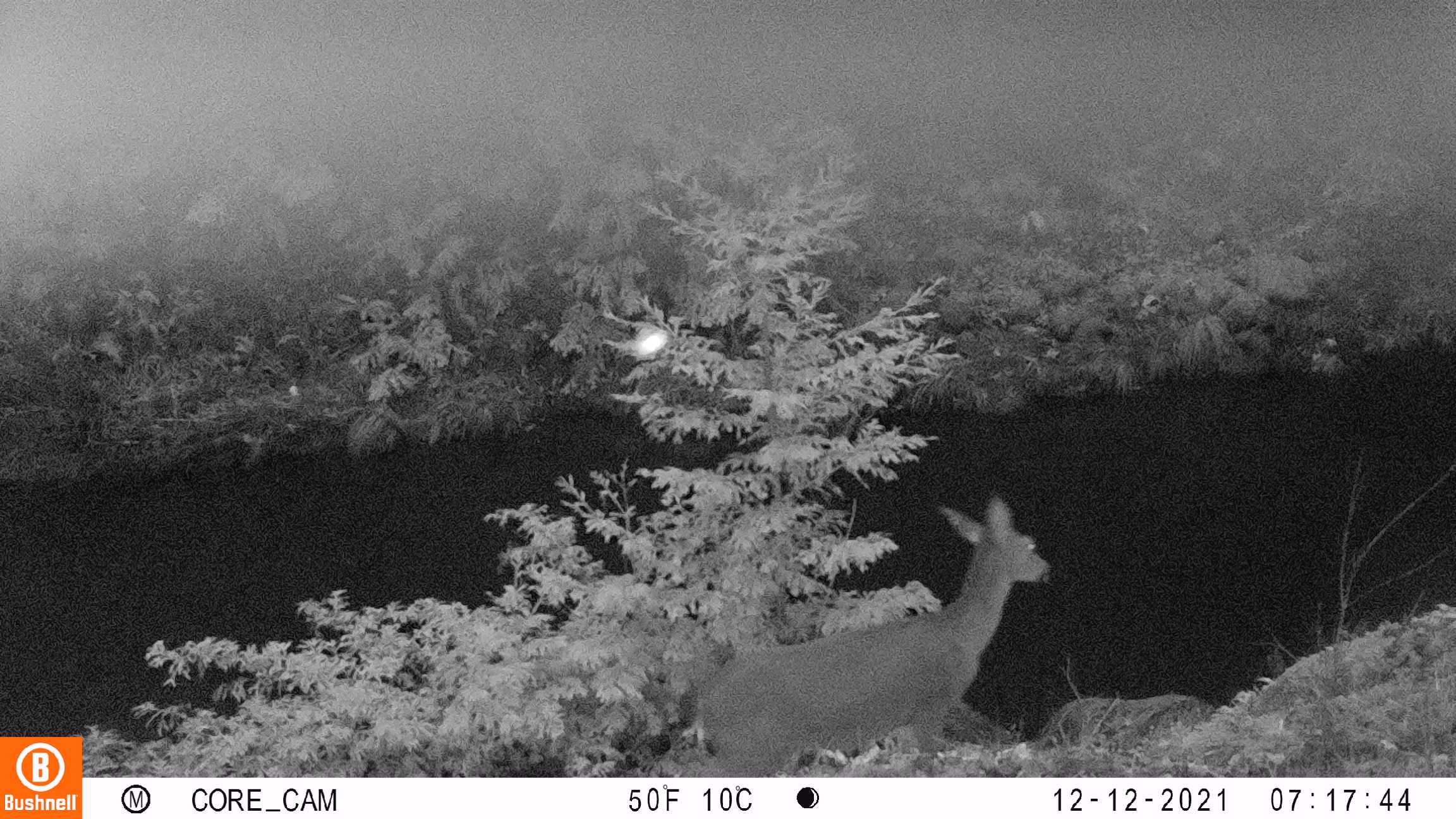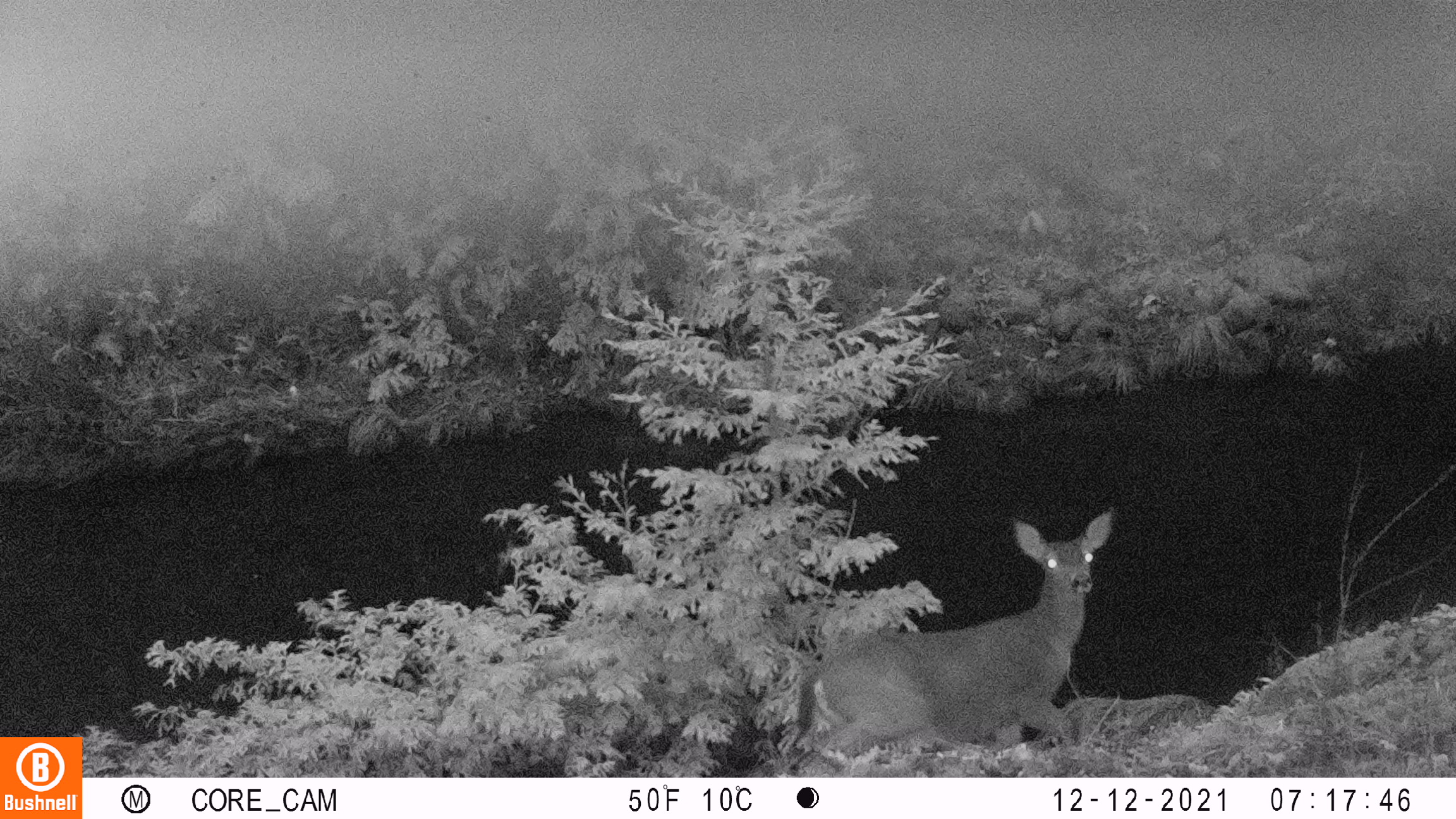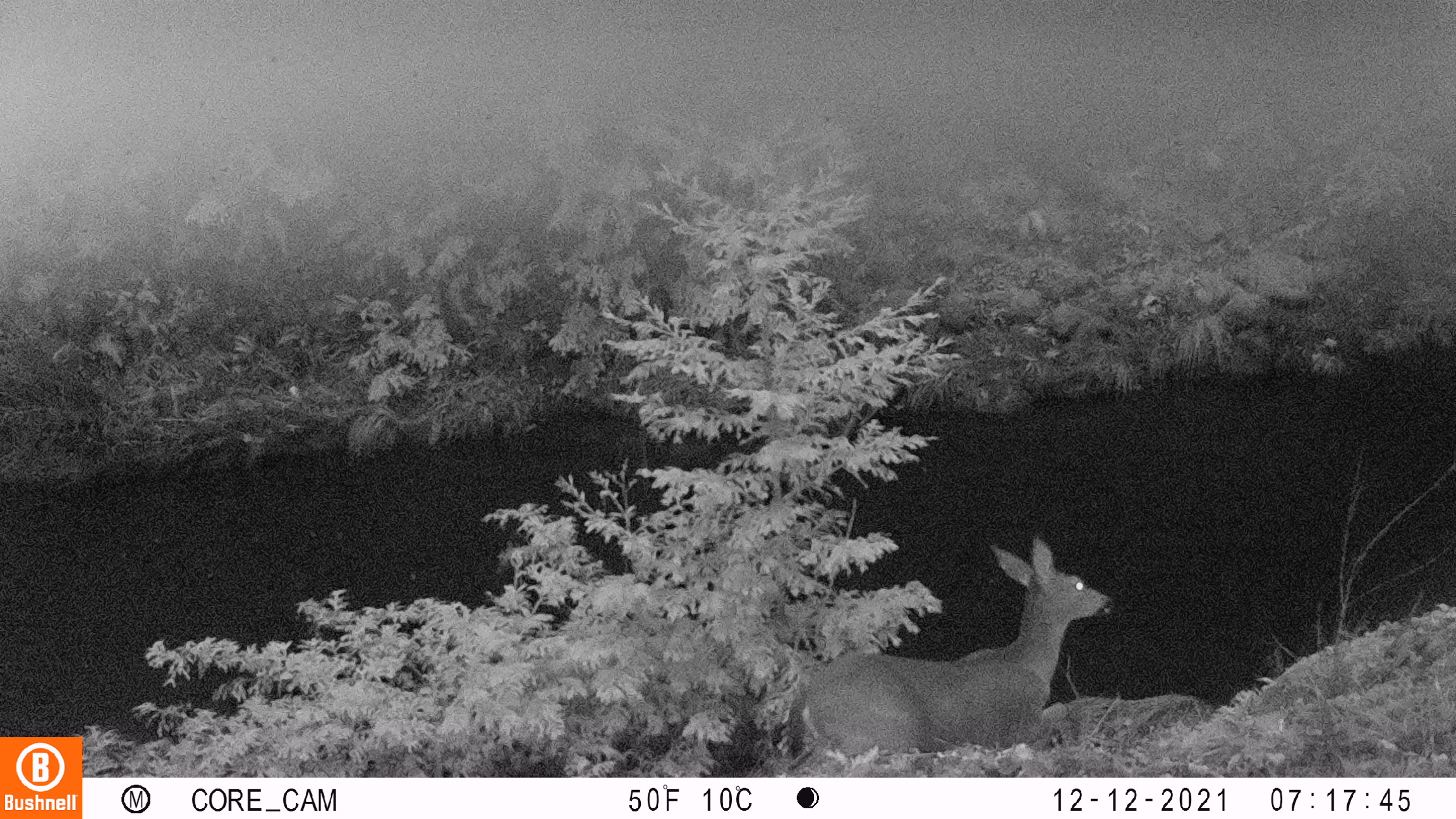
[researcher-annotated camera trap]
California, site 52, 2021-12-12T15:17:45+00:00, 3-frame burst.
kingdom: Animalia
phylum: Chordata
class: Mammalia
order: Artiodactyla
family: Cervidae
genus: Odocoileus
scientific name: Odocoileus hemionus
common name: mule deer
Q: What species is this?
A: Mule deer (Odocoileus hemionus).